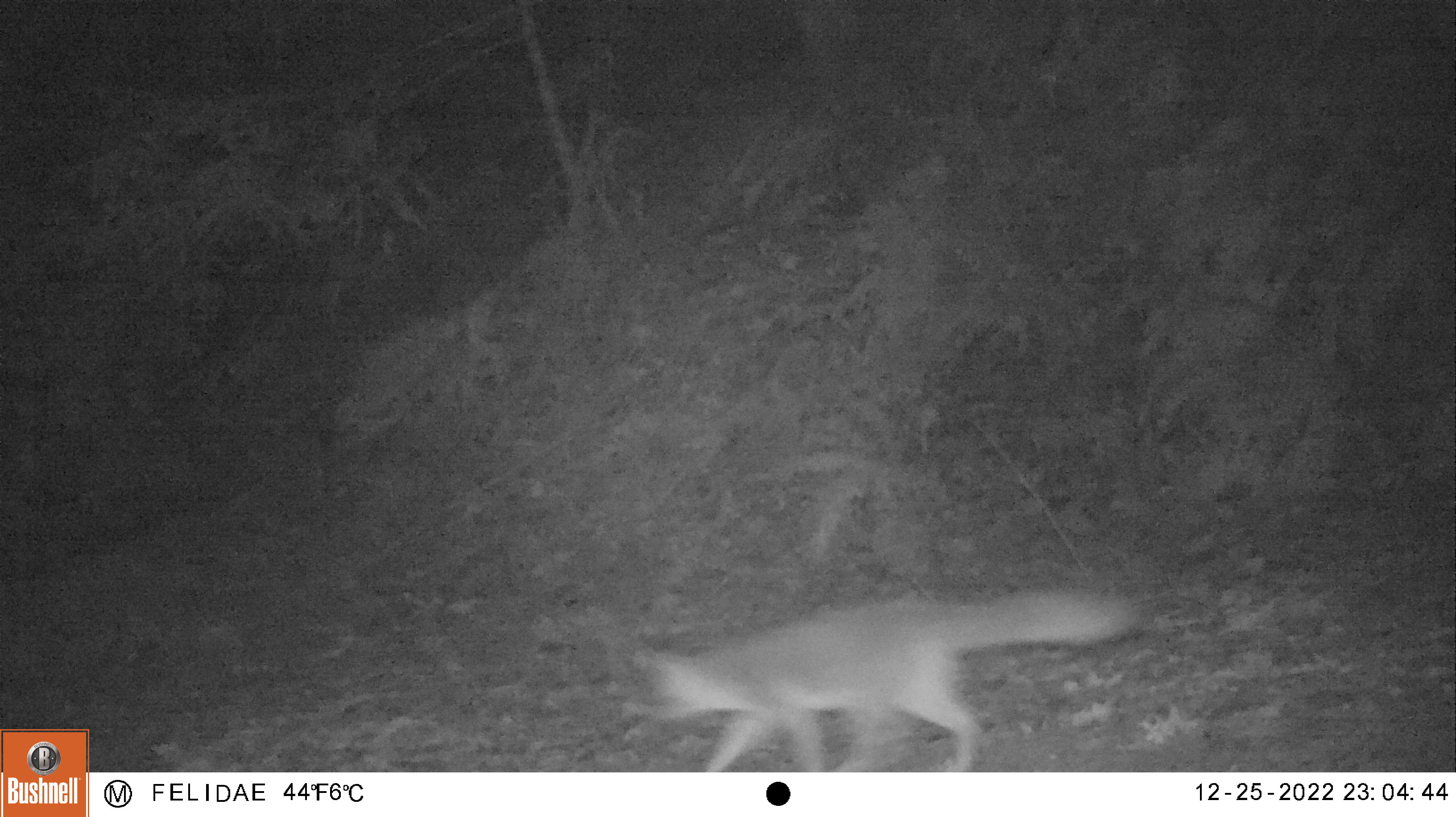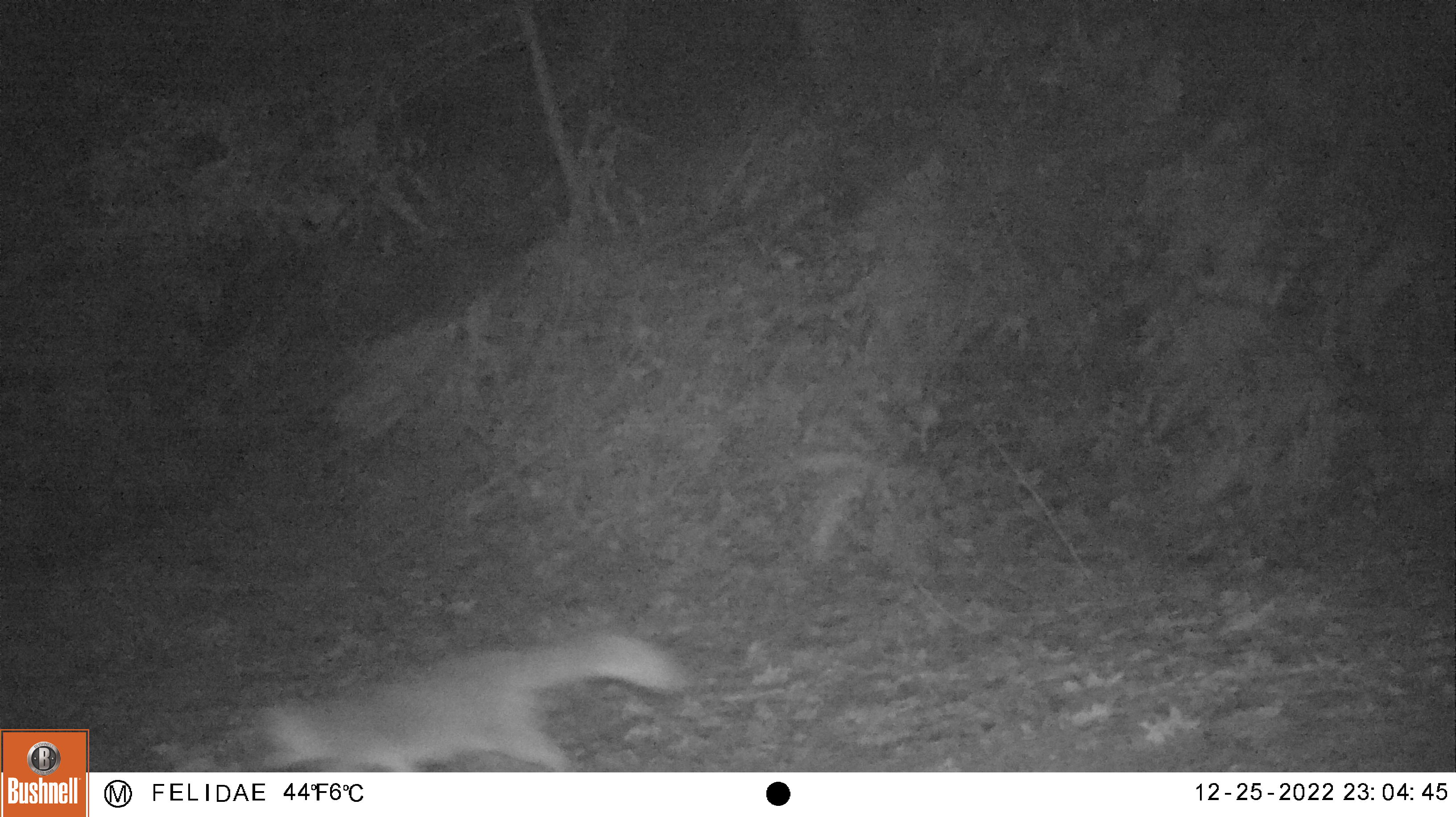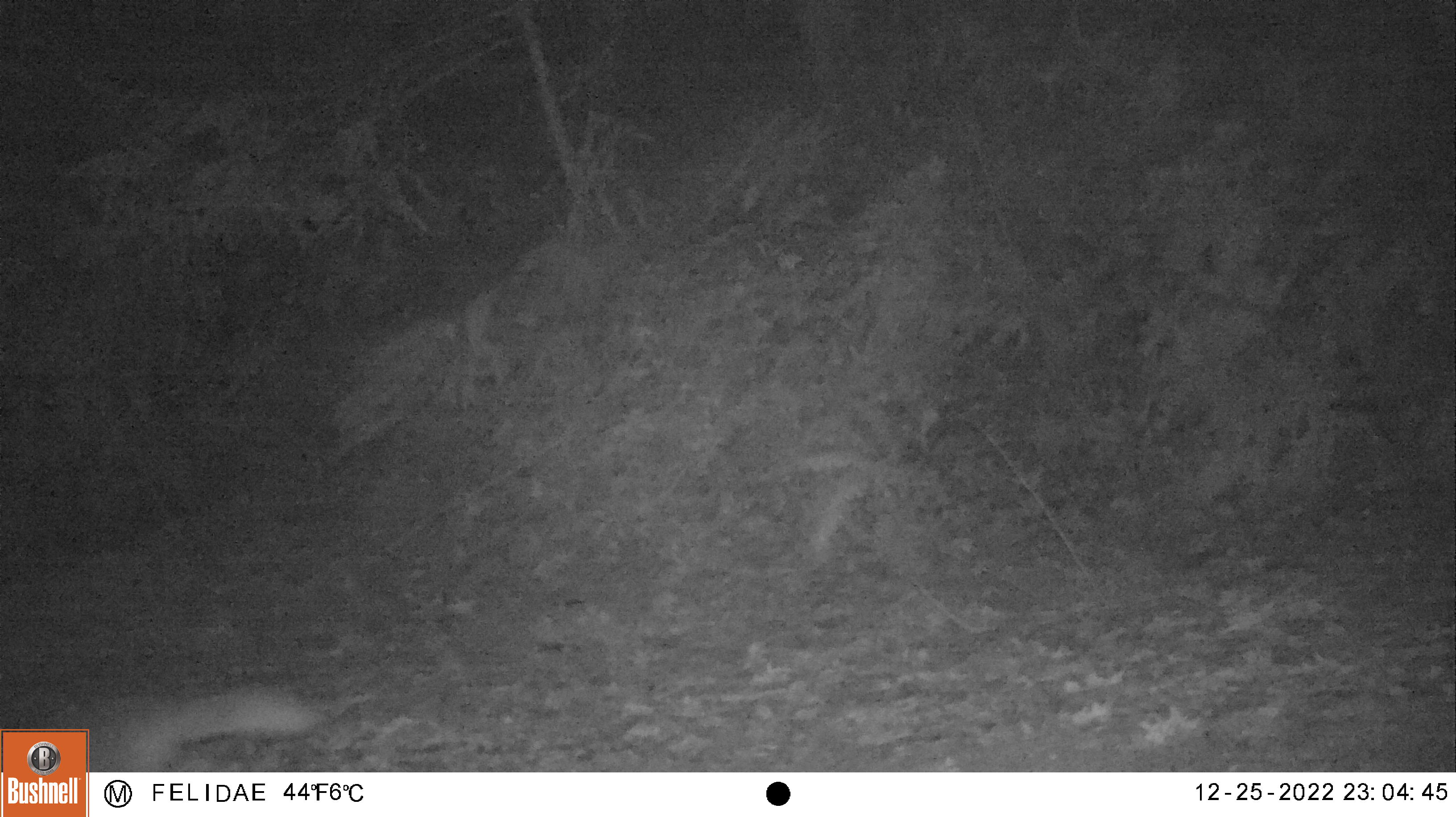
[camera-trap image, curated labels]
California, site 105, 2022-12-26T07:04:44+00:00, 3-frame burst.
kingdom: Animalia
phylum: Chordata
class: Mammalia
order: Carnivora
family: Canidae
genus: Urocyon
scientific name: Urocyon cinereoargenteus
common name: gray fox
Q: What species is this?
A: Gray fox (Urocyon cinereoargenteus).